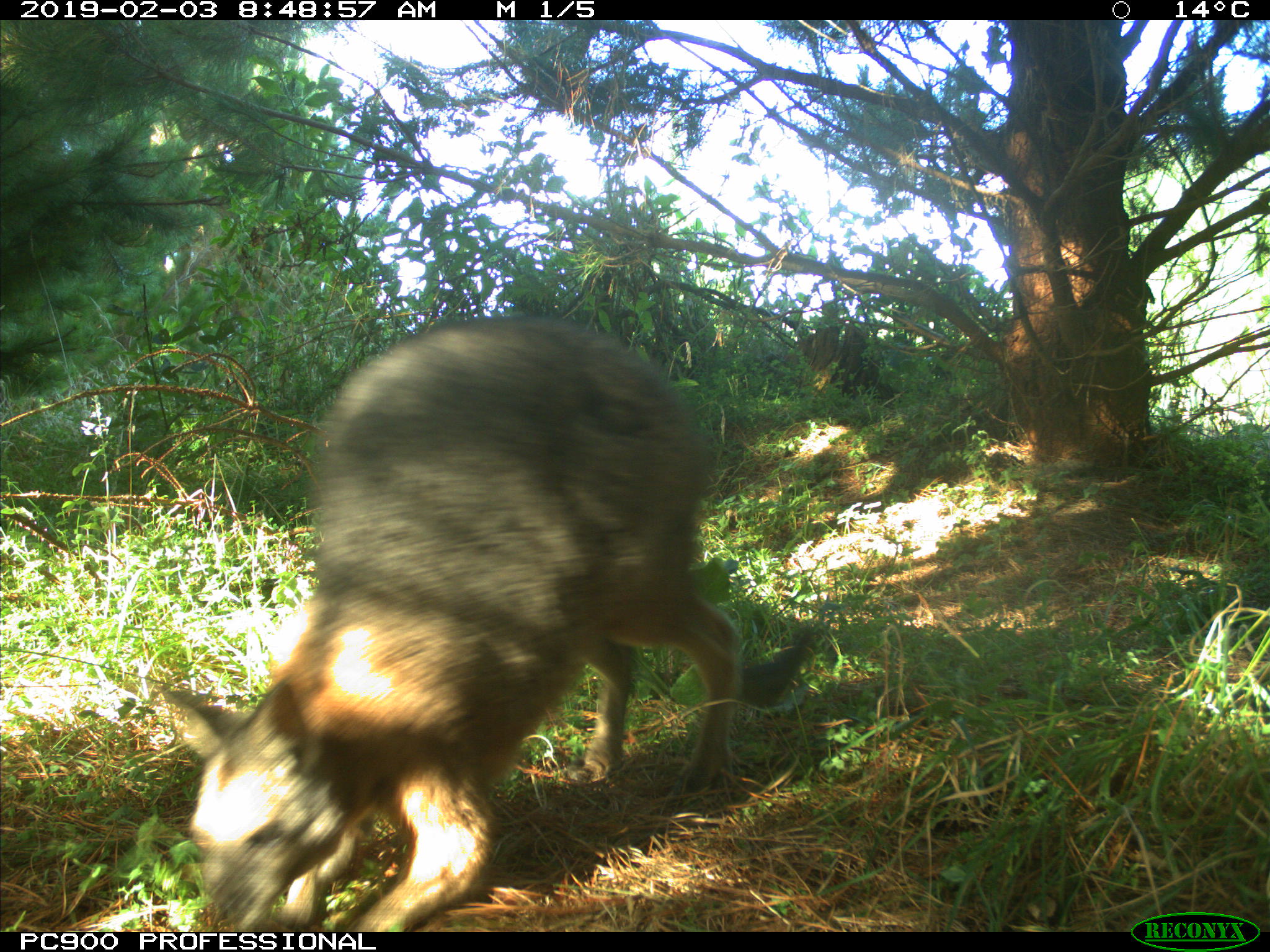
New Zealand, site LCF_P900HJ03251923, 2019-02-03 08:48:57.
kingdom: Animalia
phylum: Chordata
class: Mammalia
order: Diprotodontia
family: Macropodidae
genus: Notamacropus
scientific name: Notamacropus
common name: wallaby